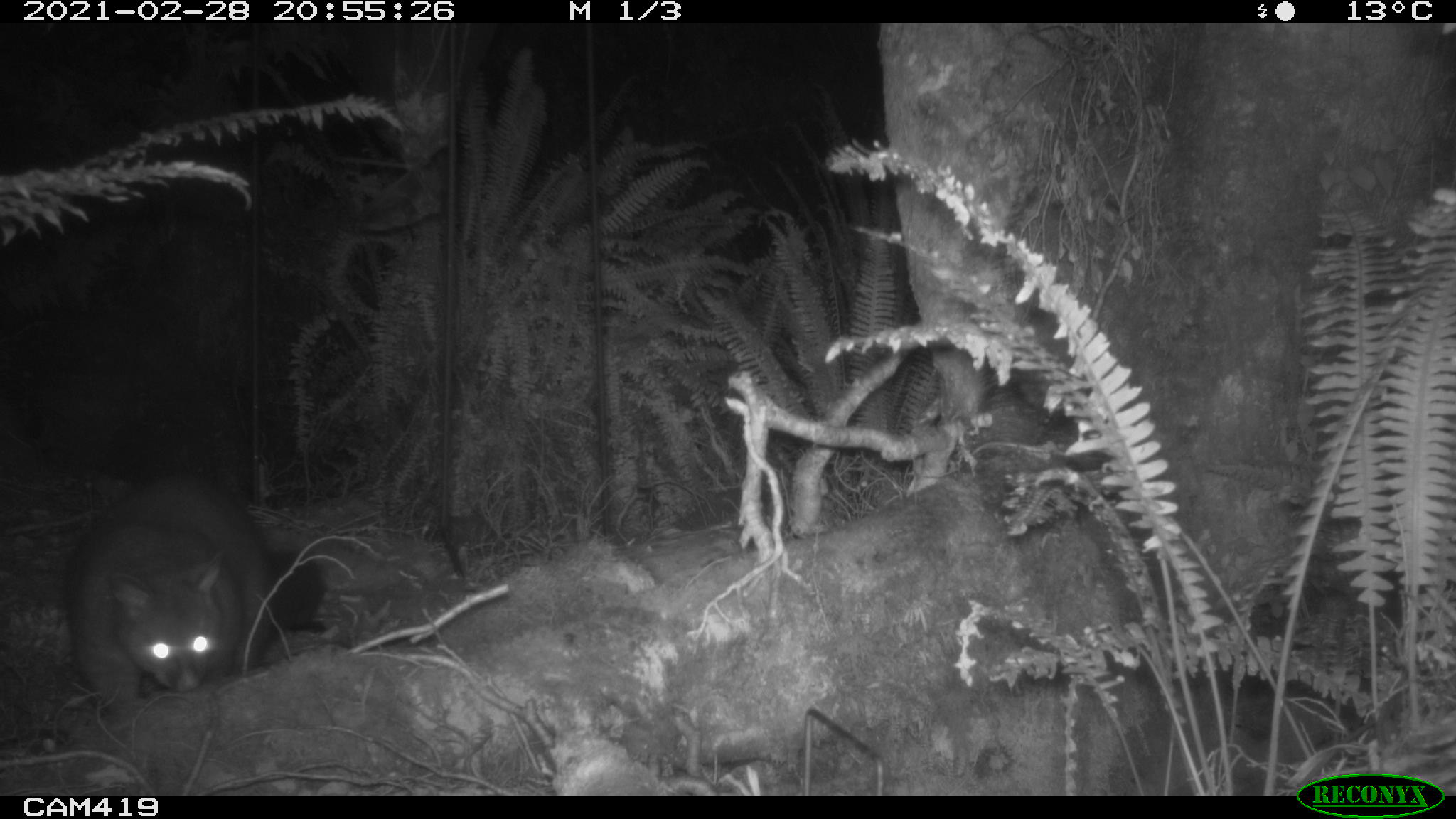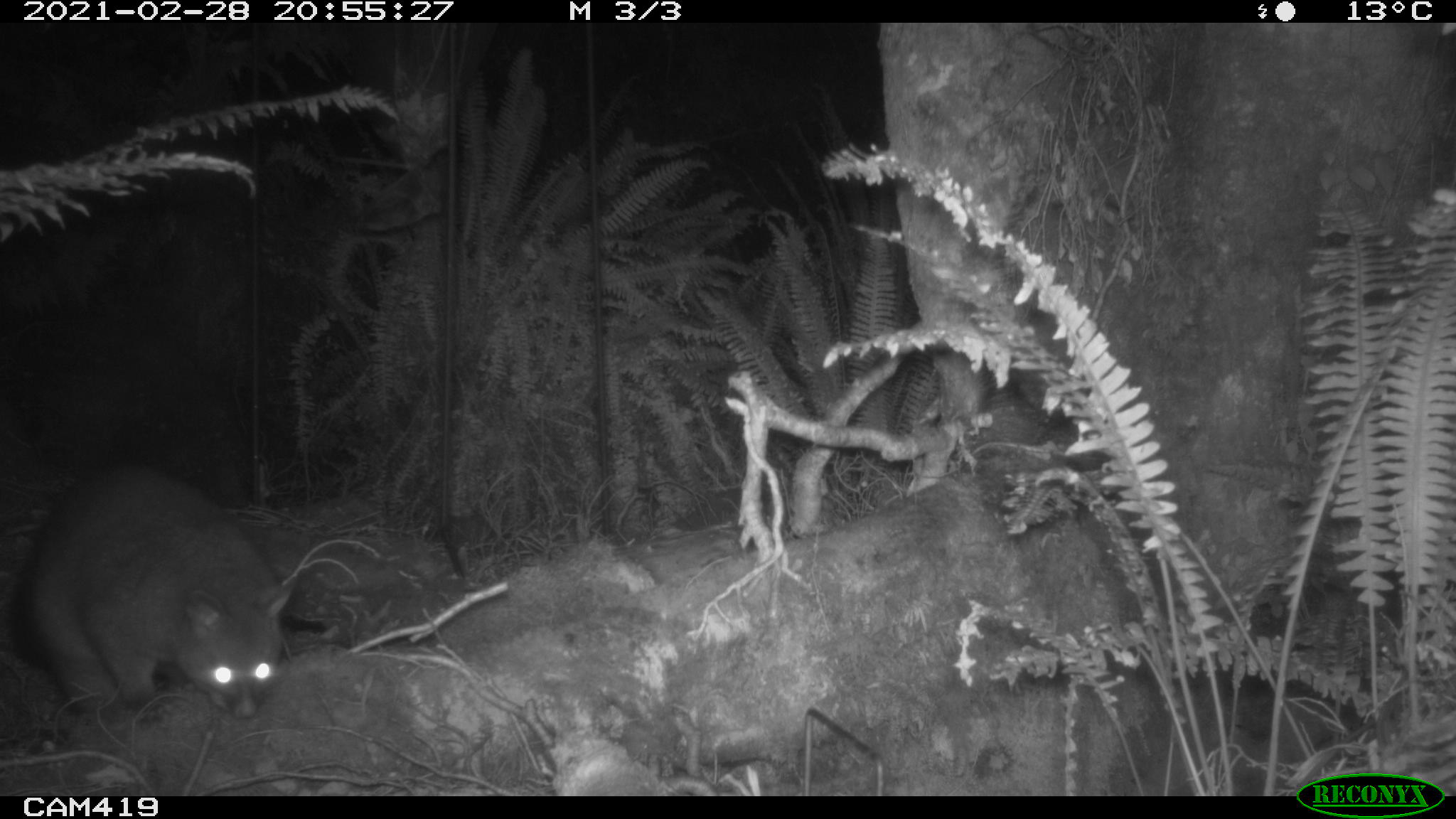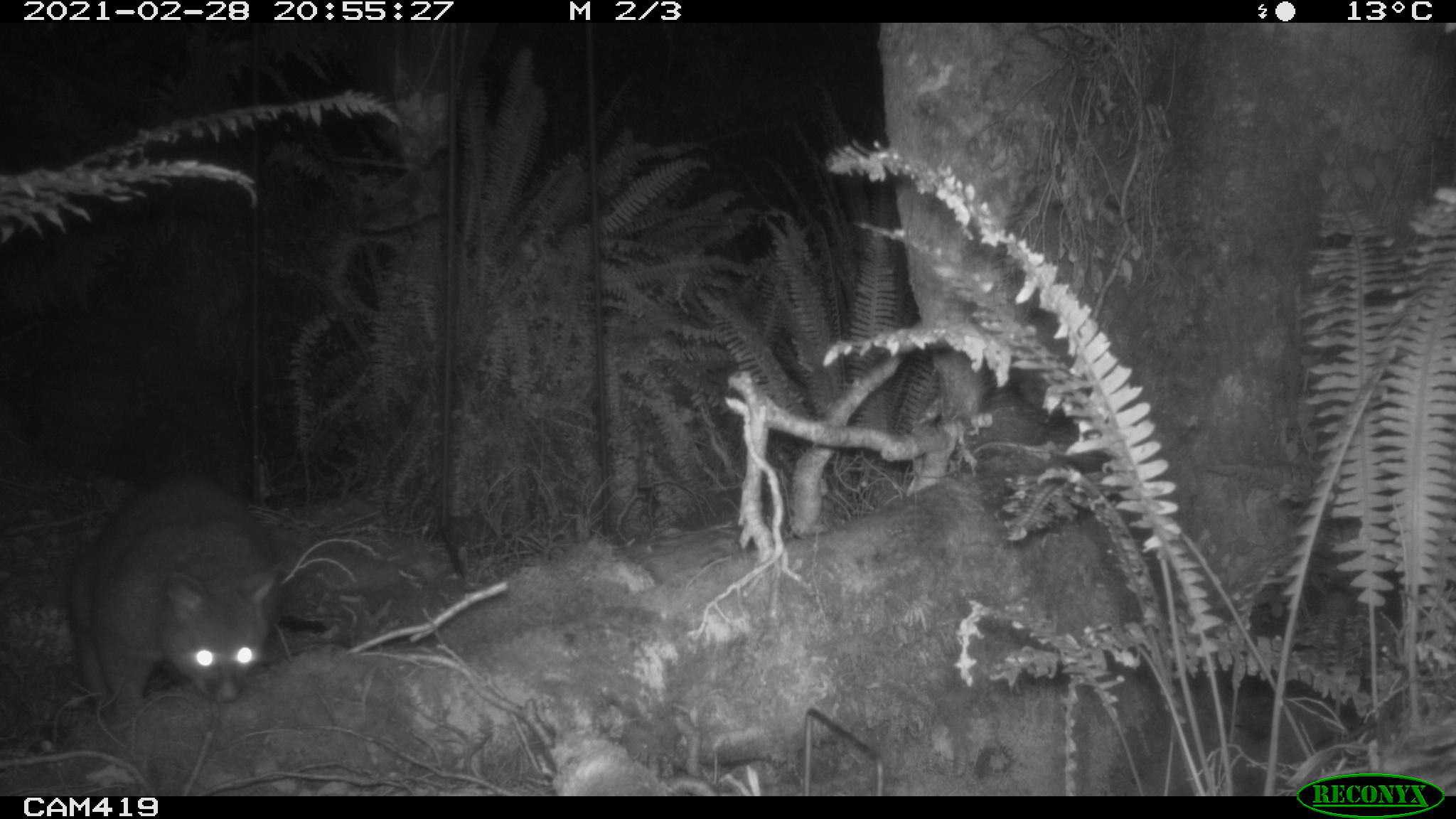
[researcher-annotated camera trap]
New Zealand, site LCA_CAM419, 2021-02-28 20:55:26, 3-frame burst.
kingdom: Animalia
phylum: Chordata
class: Mammalia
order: Diprotodontia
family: Phalangeridae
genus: Trichosurus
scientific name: Trichosurus vulpecula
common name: common brushtail possum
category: possum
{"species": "possum (common brushtail possum) (Trichosurus vulpecula)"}